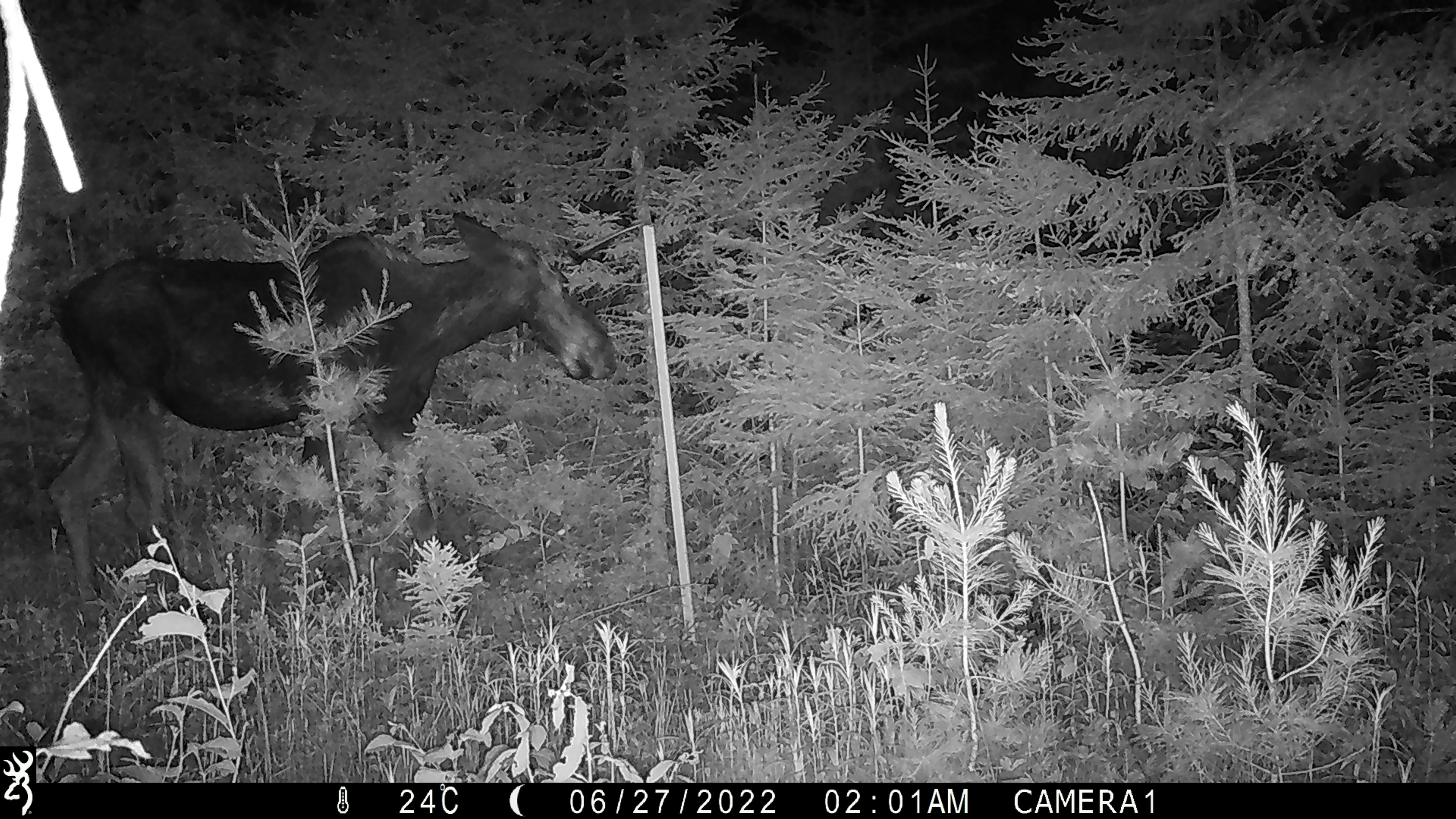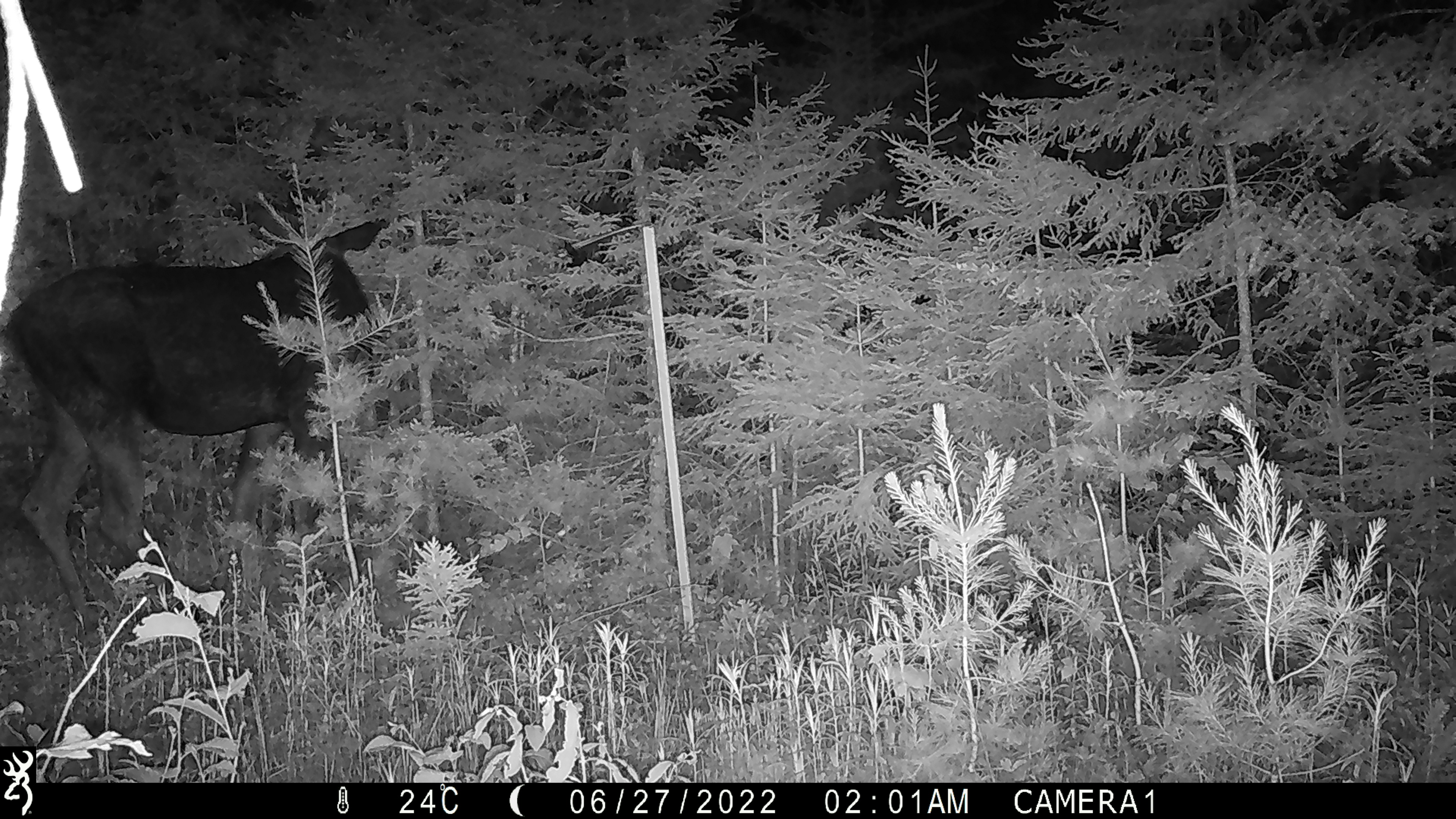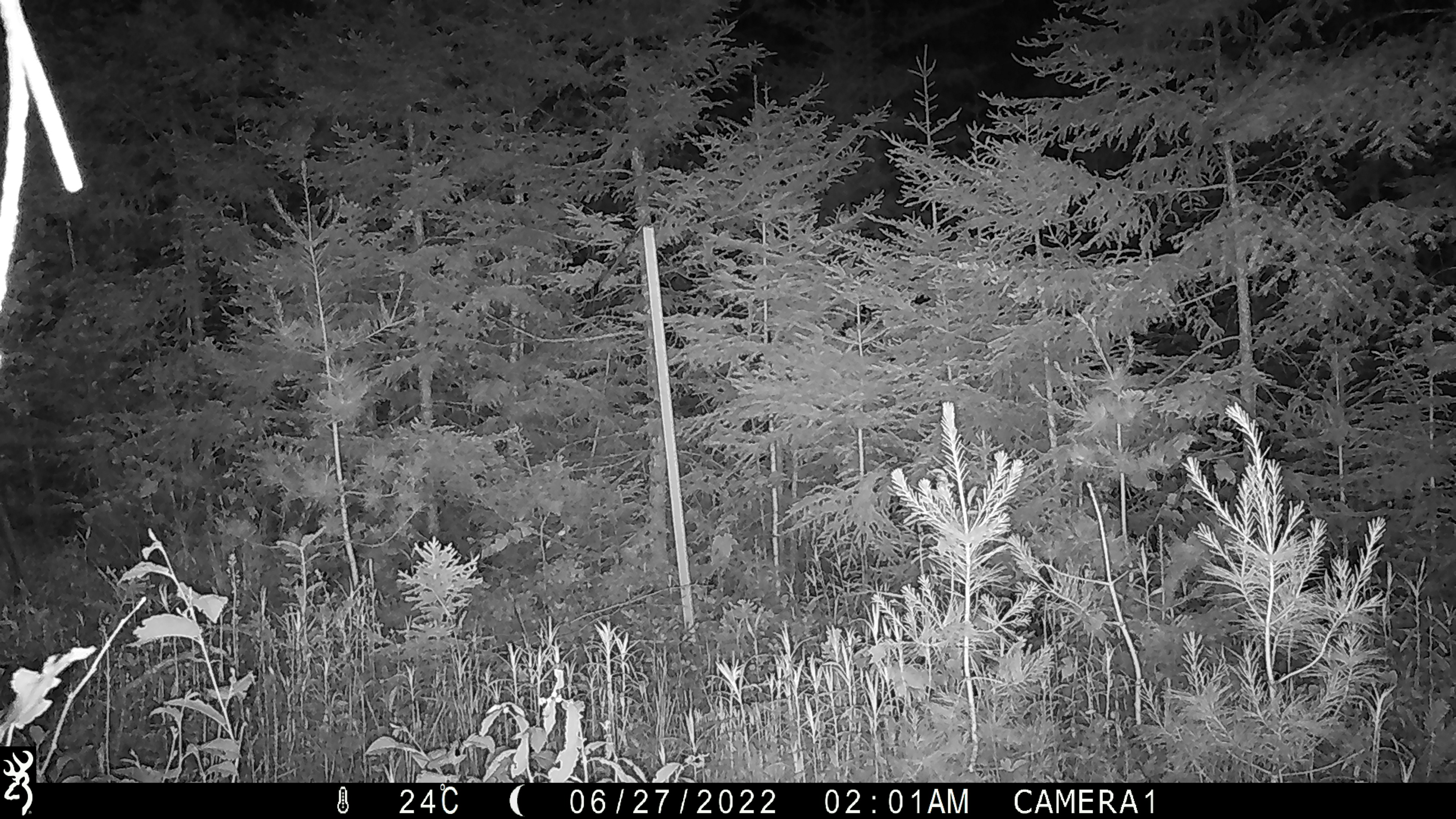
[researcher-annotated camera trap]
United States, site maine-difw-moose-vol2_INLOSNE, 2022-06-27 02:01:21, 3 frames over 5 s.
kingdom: Animalia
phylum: Chordata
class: Mammalia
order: Artiodactyla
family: Cervidae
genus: Alces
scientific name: Alces alces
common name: moose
Moose (Alces alces).